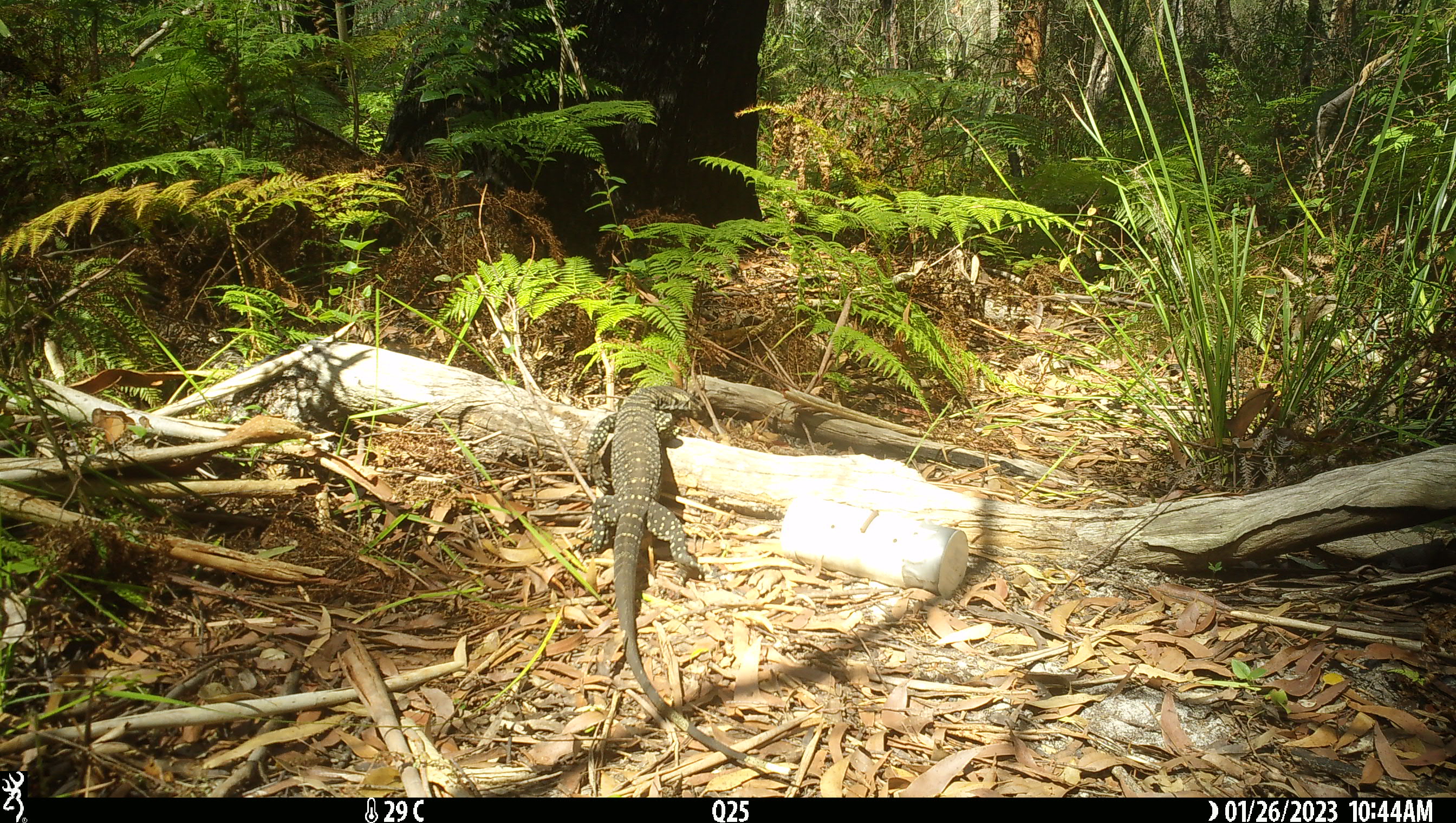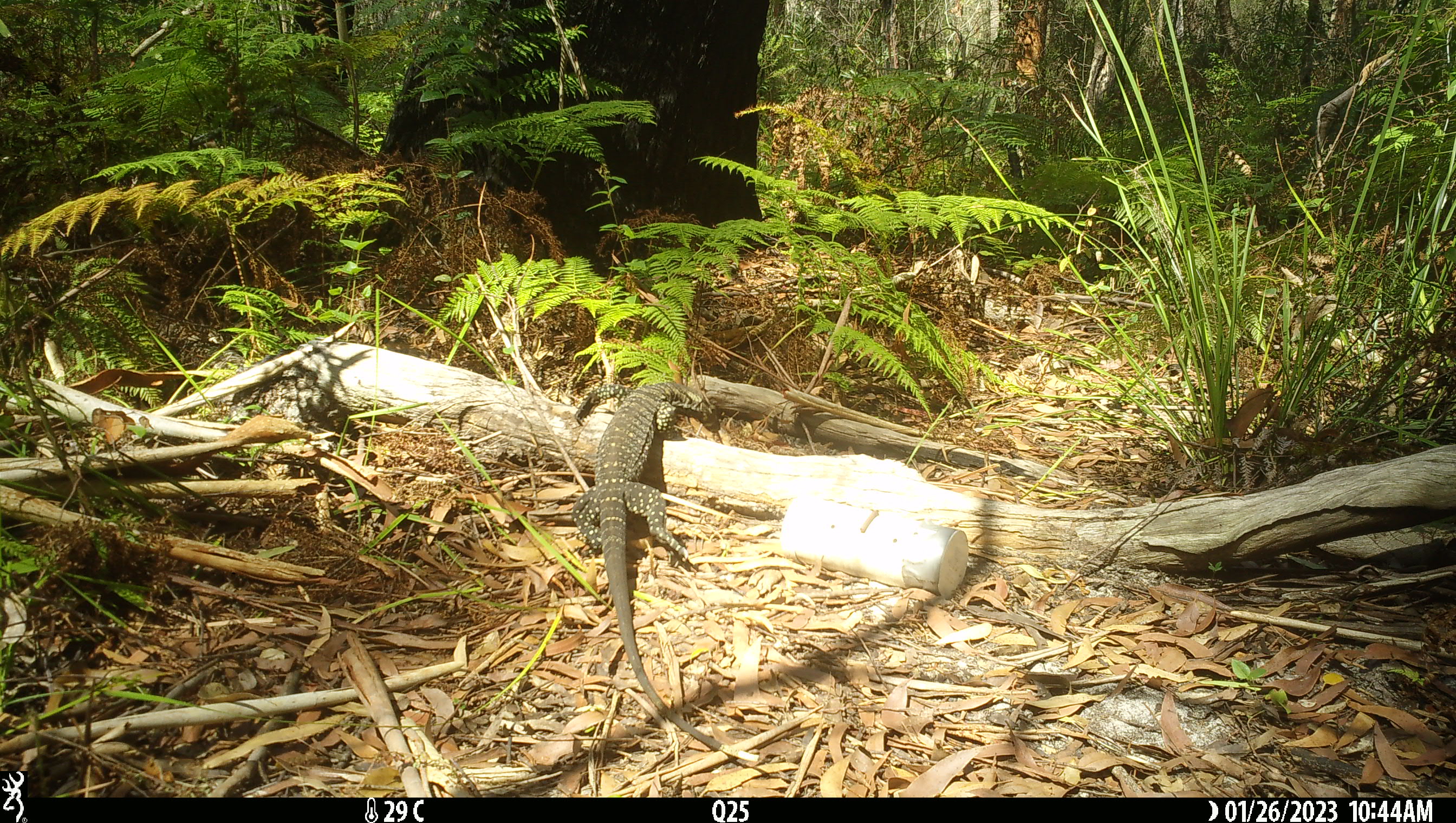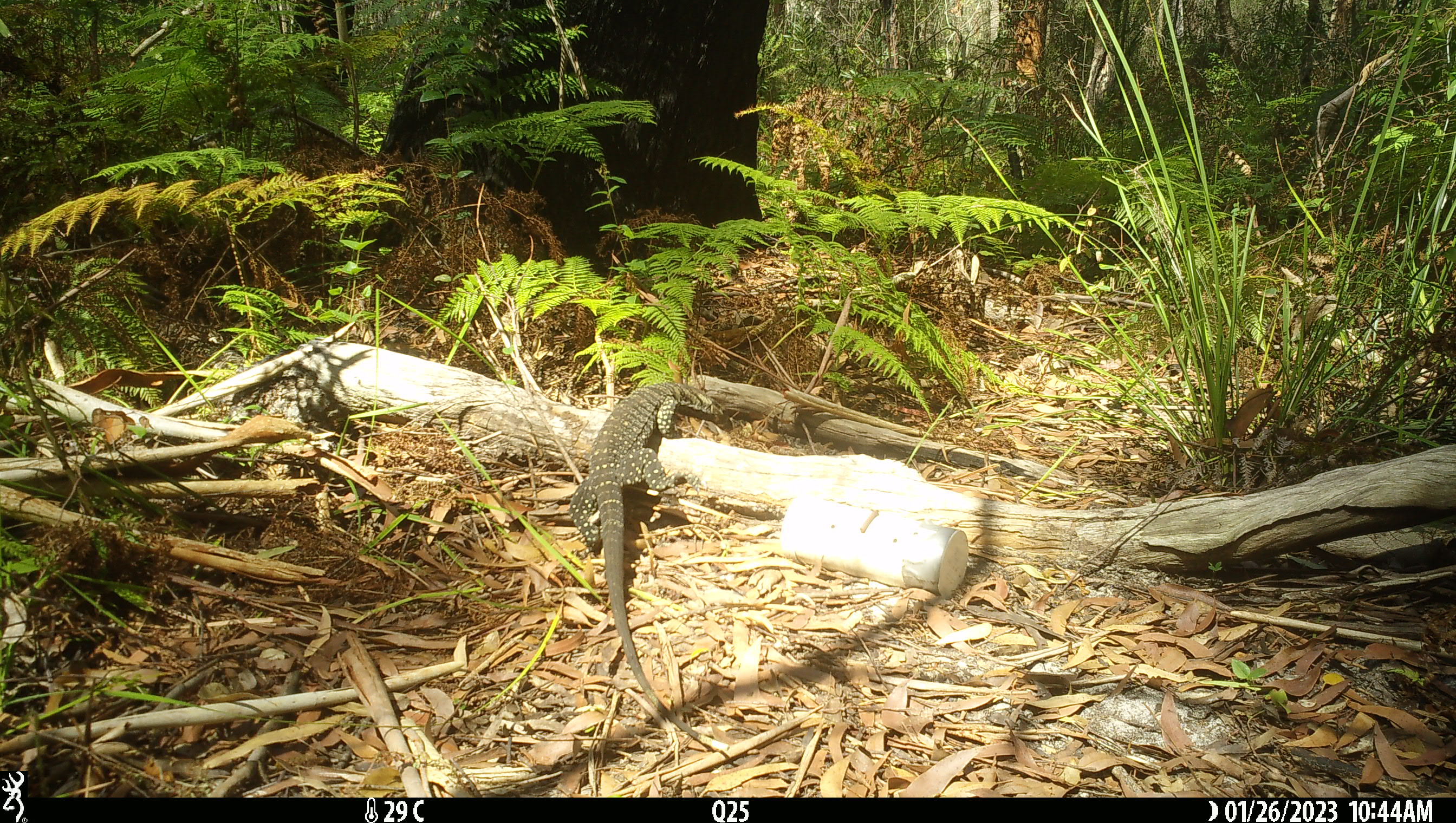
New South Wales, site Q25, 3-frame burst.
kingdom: Animalia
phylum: Chordata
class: Reptilia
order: Squamata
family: Varanidae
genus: Varanus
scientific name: Varanus varius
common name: lace monitor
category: goanna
Goanna (lace monitor) (Varanus varius).